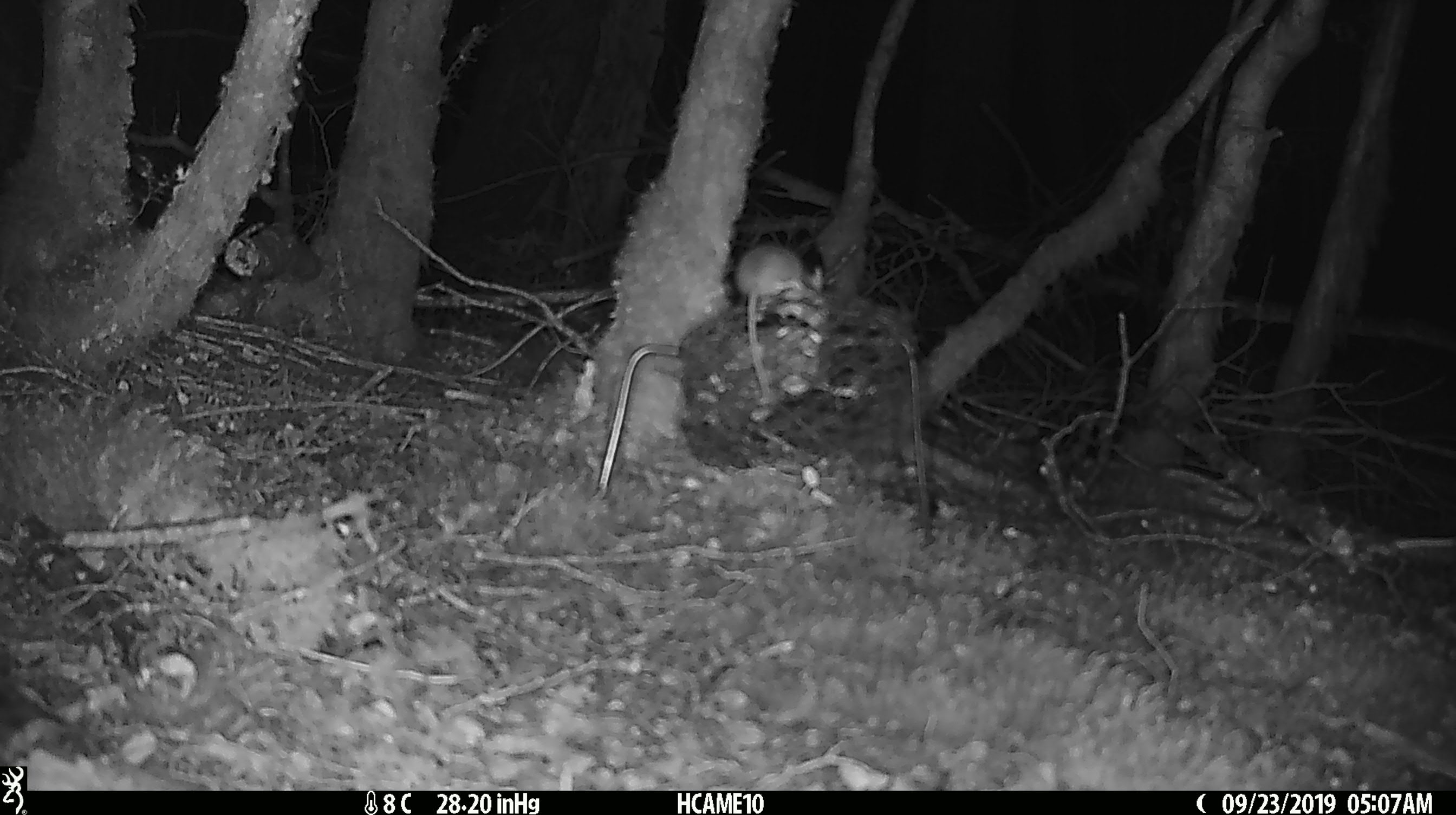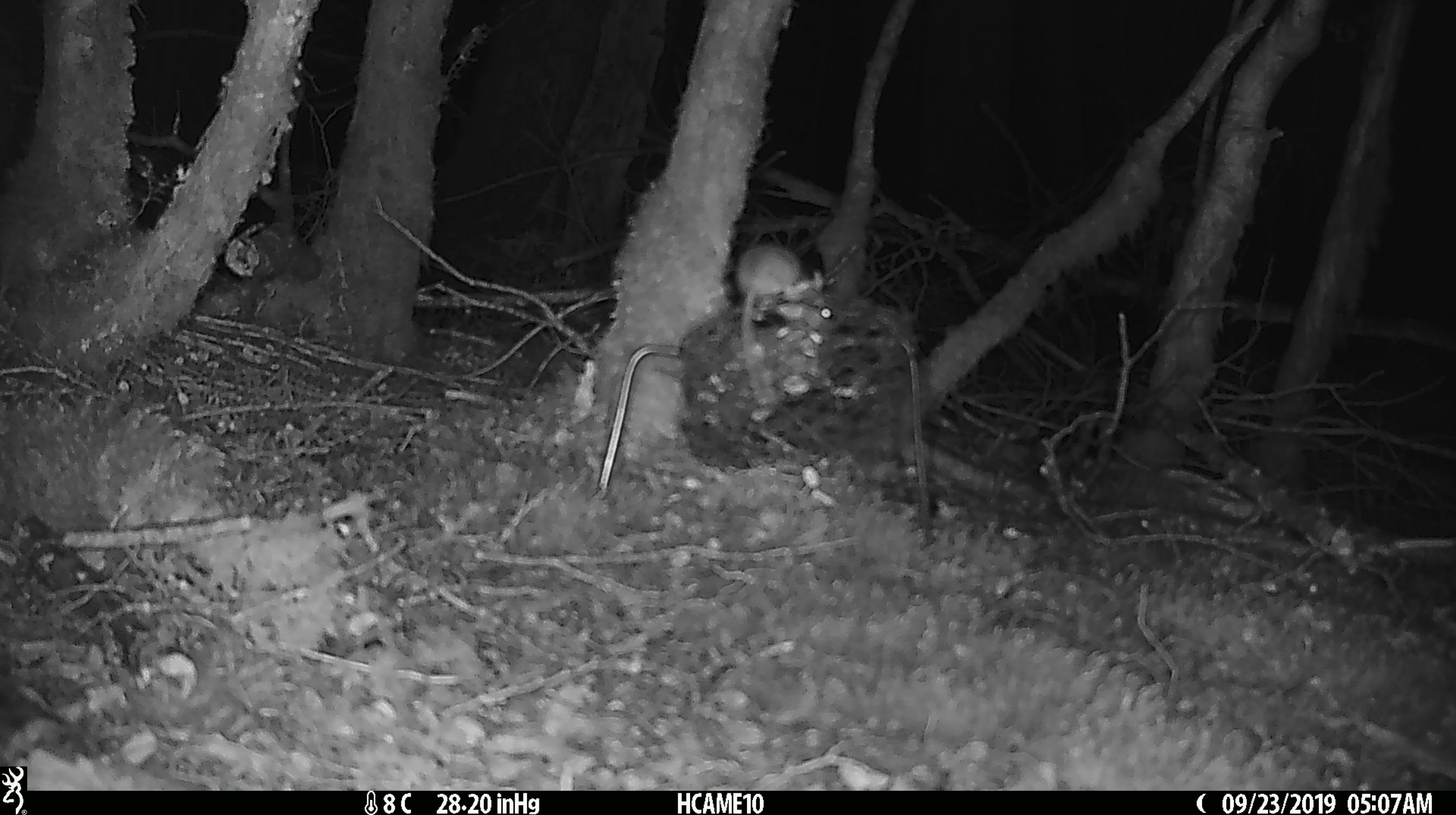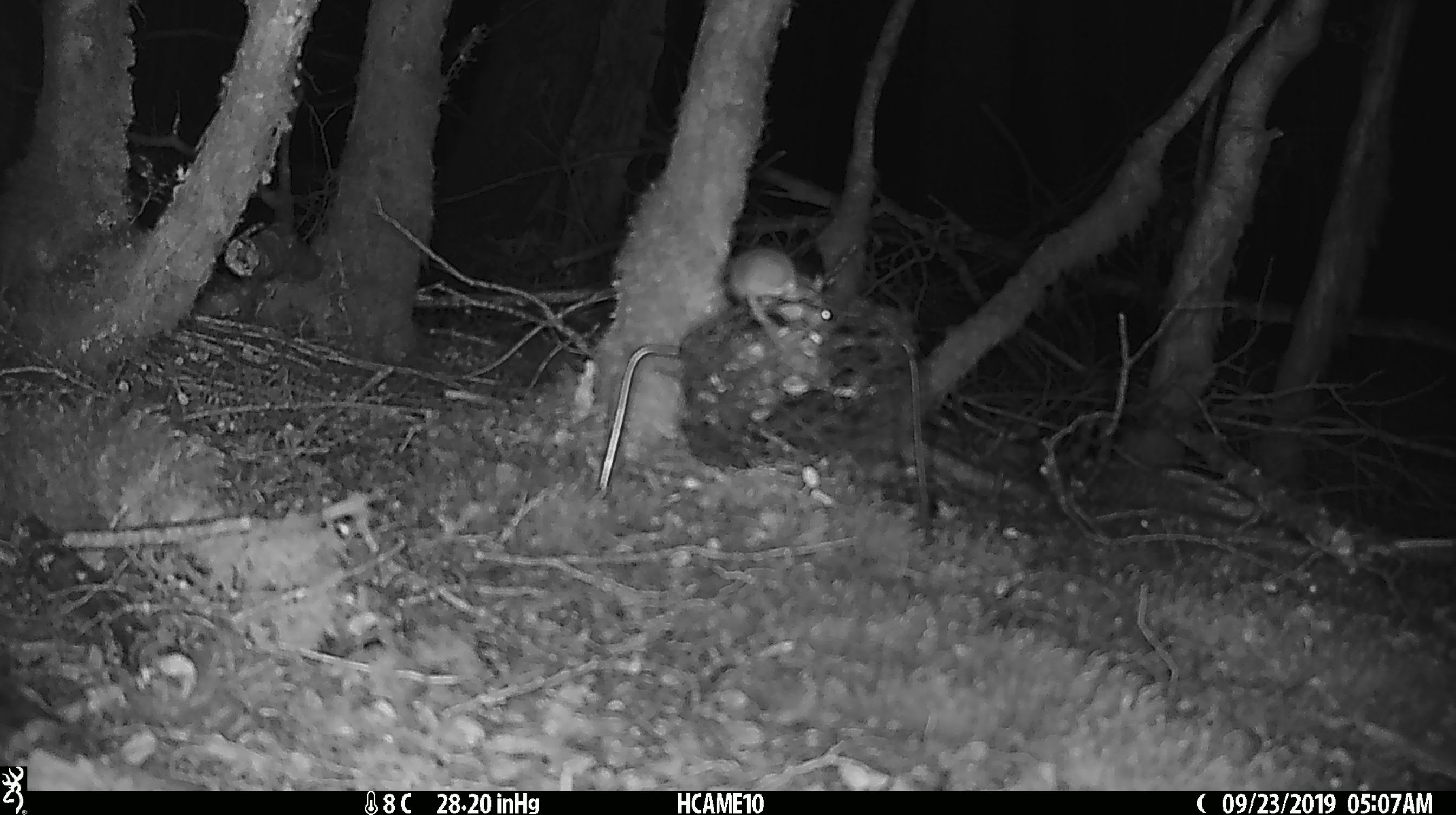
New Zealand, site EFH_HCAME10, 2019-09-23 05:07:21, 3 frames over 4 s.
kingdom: Animalia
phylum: Chordata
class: Mammalia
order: Rodentia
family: Muridae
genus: Mus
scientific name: Mus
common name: mouse